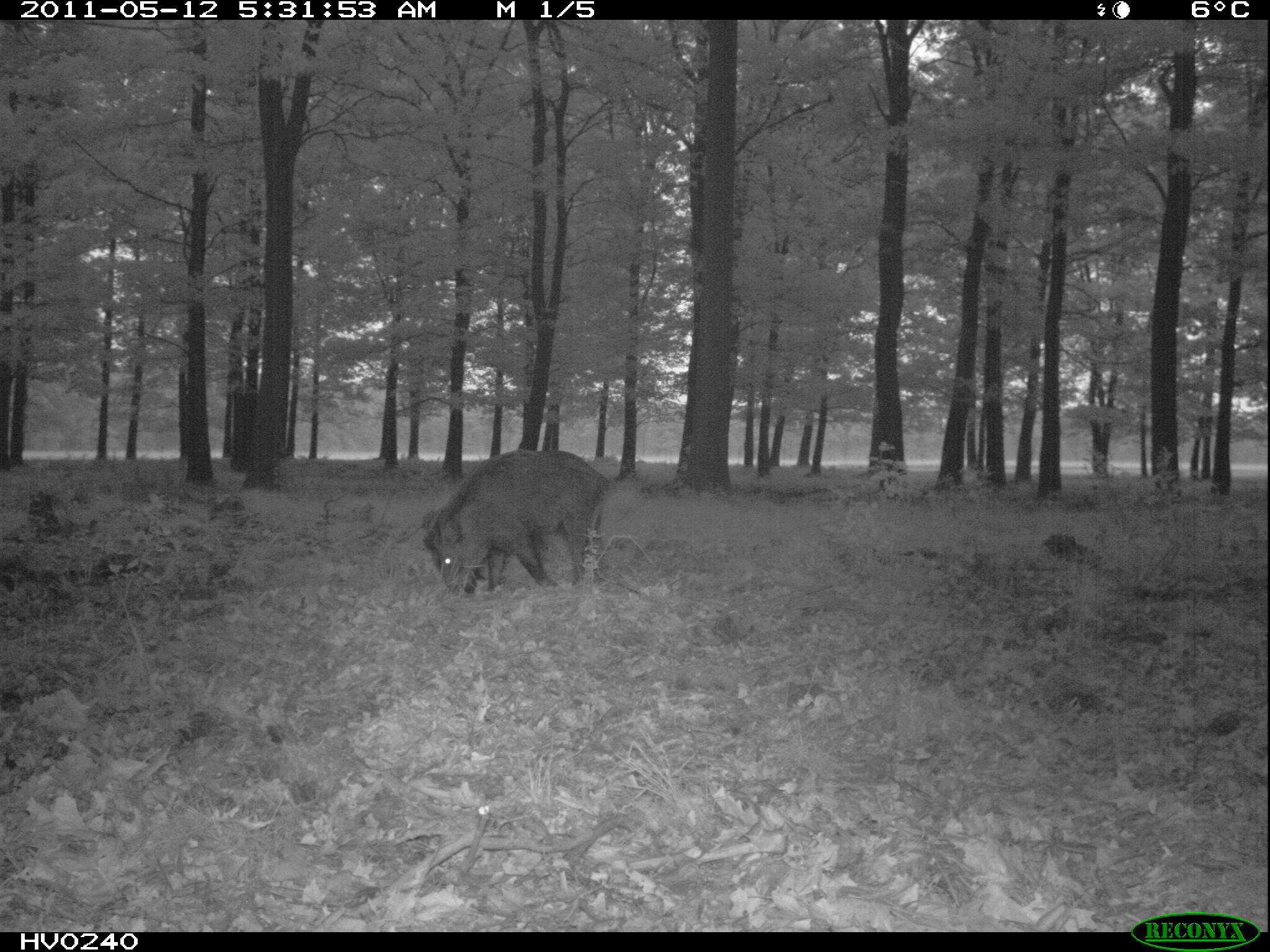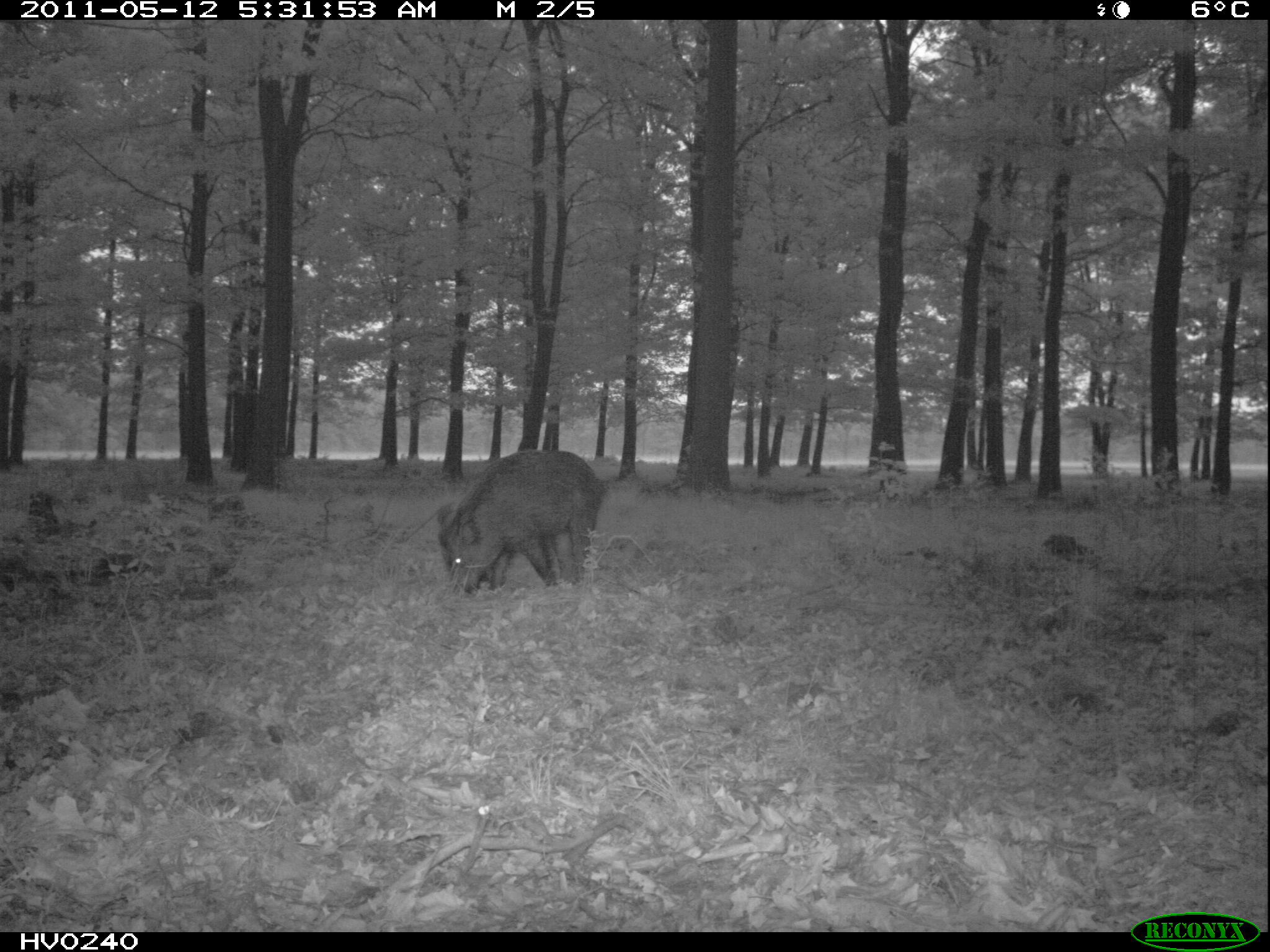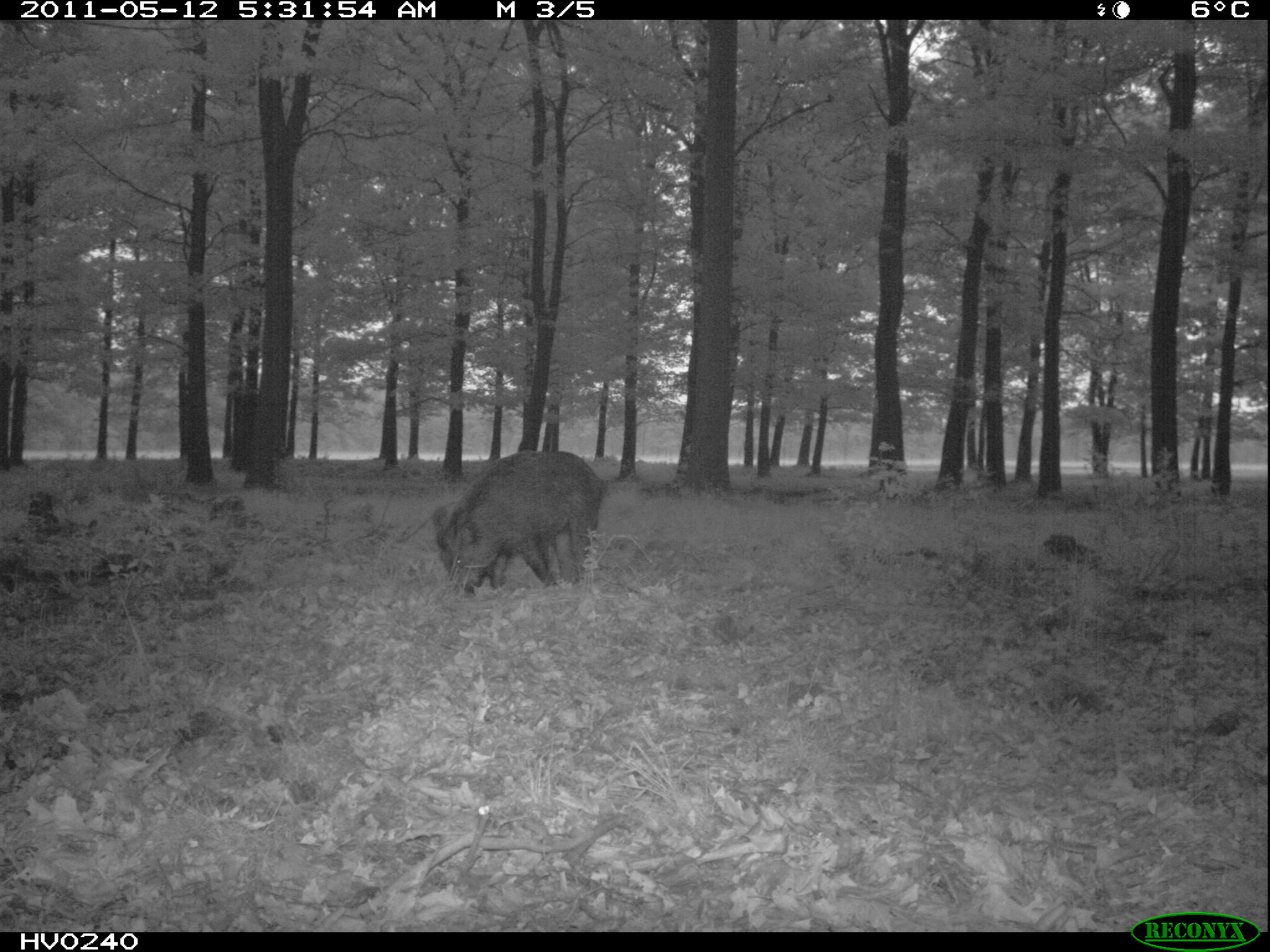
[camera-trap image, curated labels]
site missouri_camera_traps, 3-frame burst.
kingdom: Animalia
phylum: Chordata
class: Mammalia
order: Artiodactyla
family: Suidae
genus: Sus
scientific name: Sus scrofa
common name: wild boar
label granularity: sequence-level